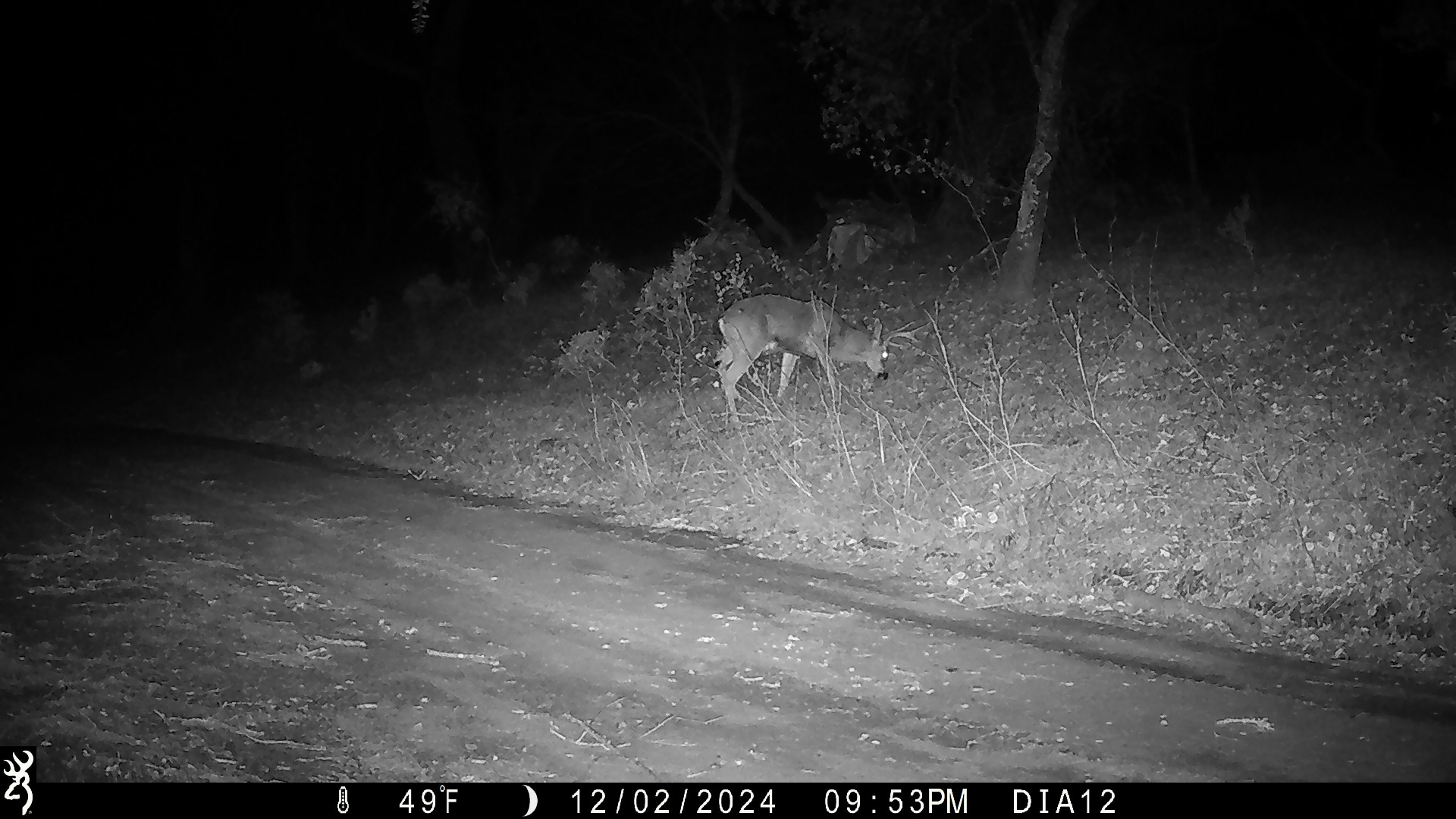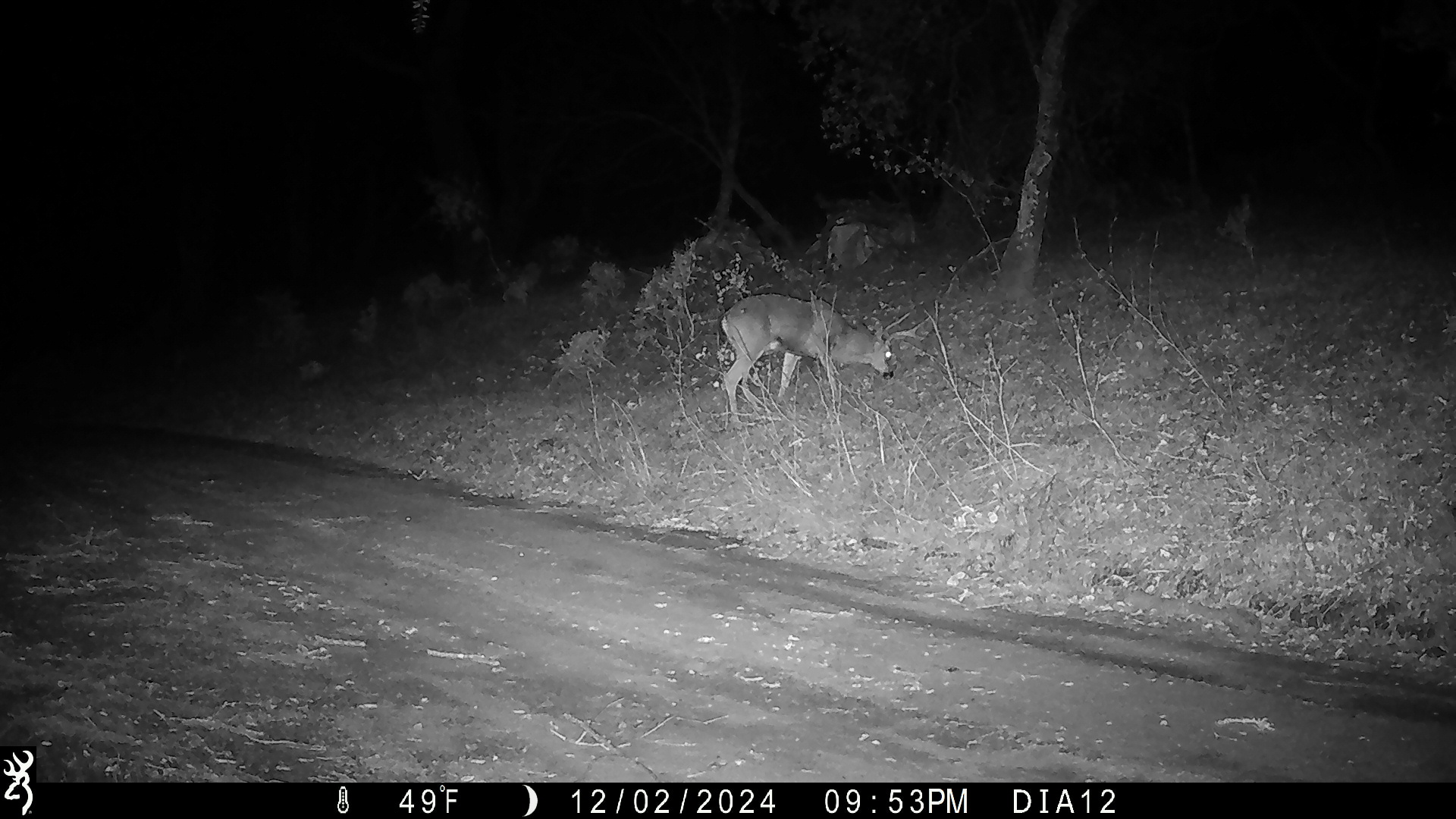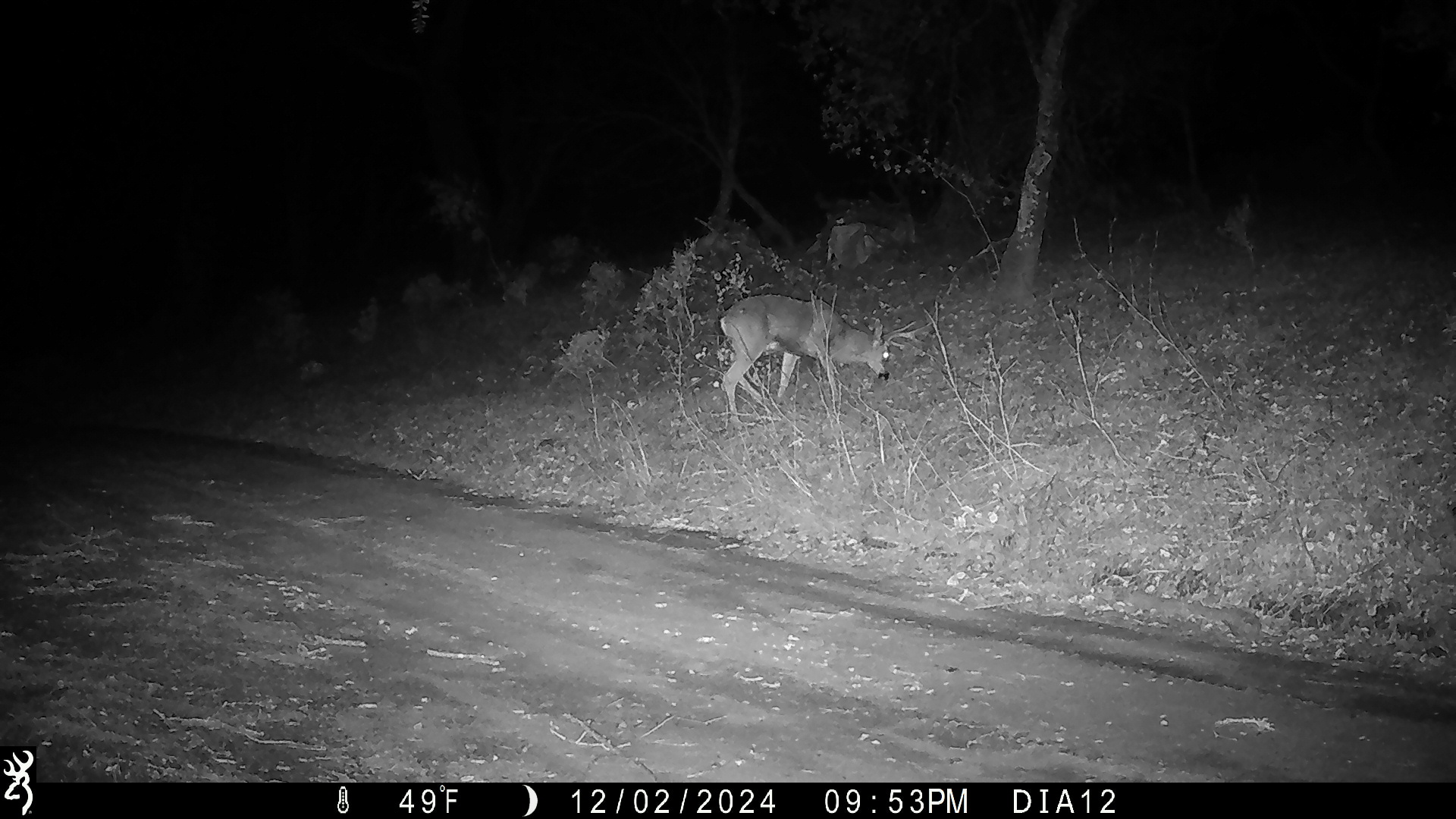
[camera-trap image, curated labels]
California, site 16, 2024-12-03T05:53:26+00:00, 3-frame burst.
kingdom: Animalia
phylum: Chordata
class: Mammalia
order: Artiodactyla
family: Cervidae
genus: Odocoileus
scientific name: Odocoileus hemionus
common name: mule deer